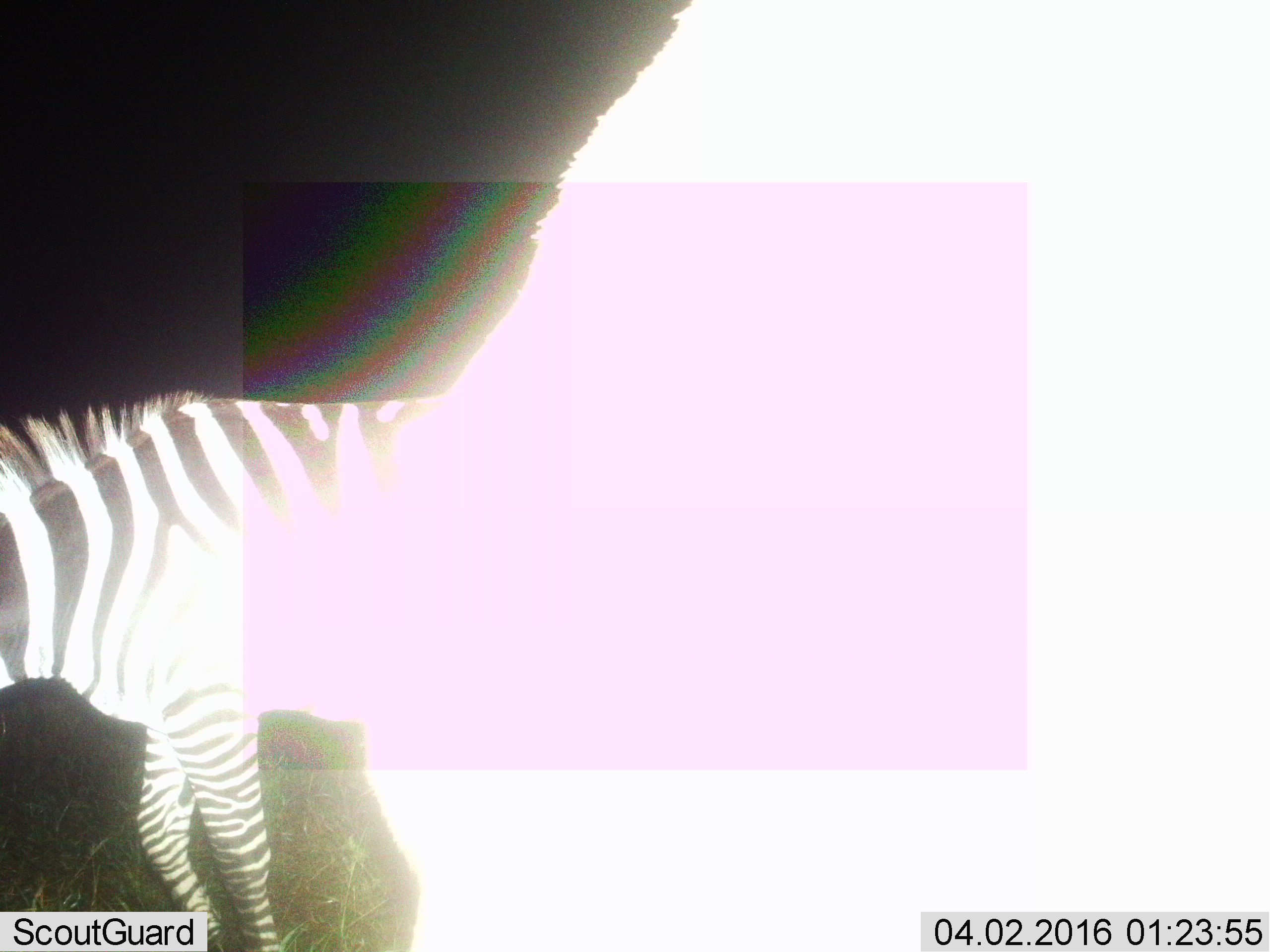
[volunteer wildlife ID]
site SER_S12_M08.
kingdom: Animalia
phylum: Chordata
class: Mammalia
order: Perissodactyla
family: Equidae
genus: Equus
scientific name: Equus quagga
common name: plains zebra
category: zebraplains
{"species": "zebraplains (plains zebra) (Equus quagga)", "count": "1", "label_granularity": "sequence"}